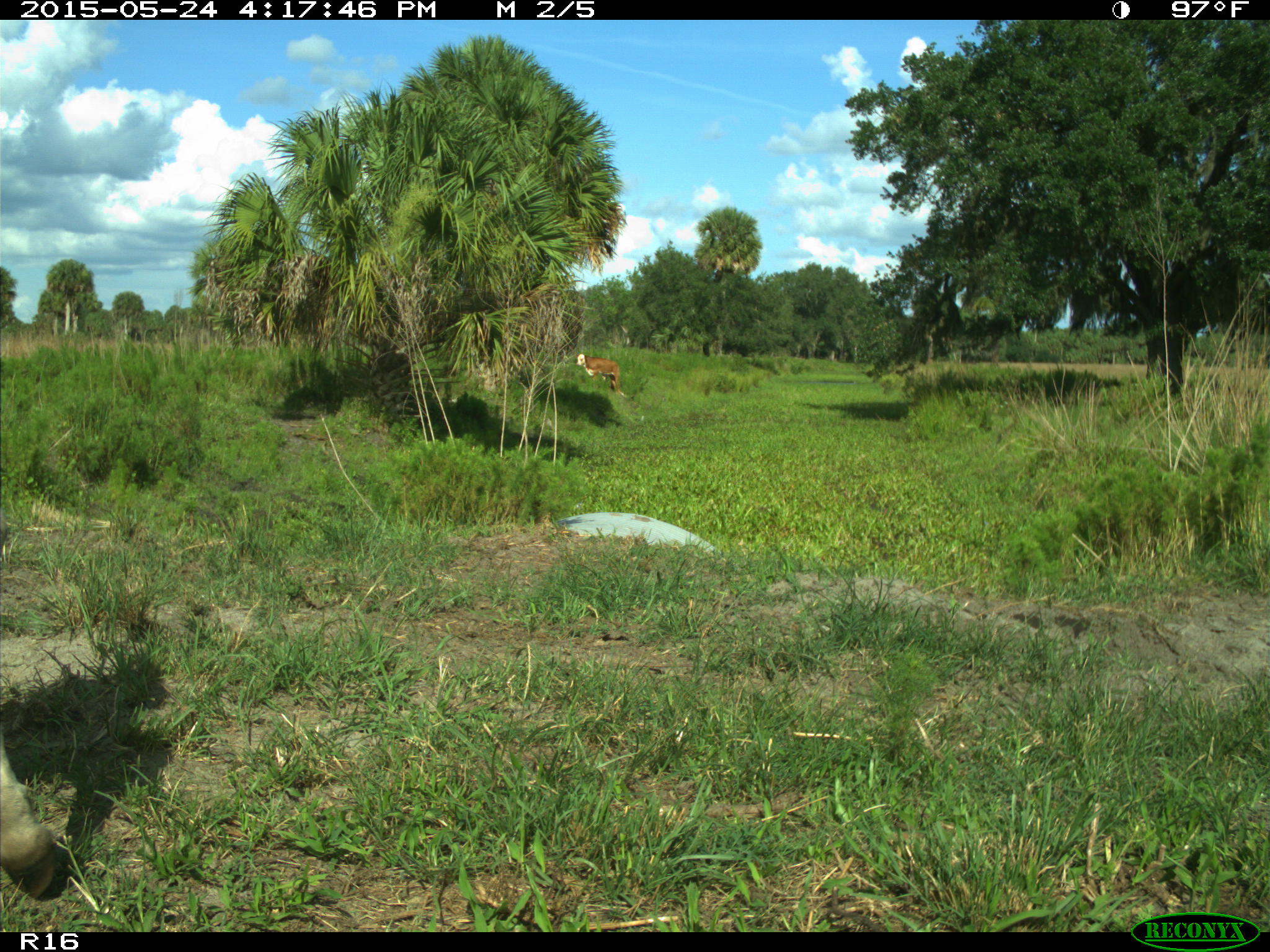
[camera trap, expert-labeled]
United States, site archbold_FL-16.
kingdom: Animalia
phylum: Chordata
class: Mammalia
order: Artiodactyla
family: Bovidae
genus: Bos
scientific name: Bos taurus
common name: domestic cow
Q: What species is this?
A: Bos taurus (domestic cow).